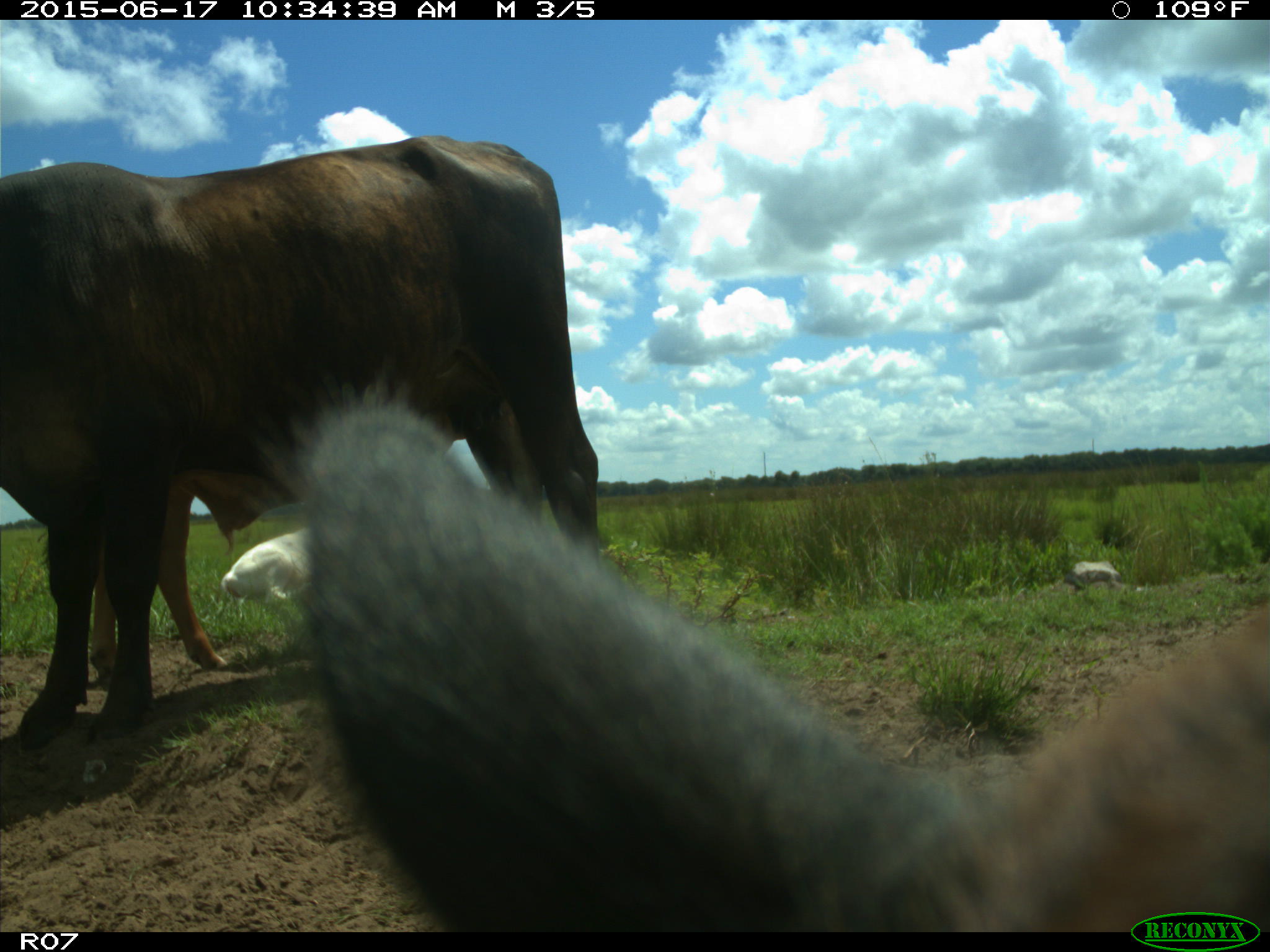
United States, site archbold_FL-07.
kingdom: Animalia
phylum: Chordata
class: Mammalia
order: Artiodactyla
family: Bovidae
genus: Bos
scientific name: Bos taurus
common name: domestic cow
Bos taurus (domestic cow).